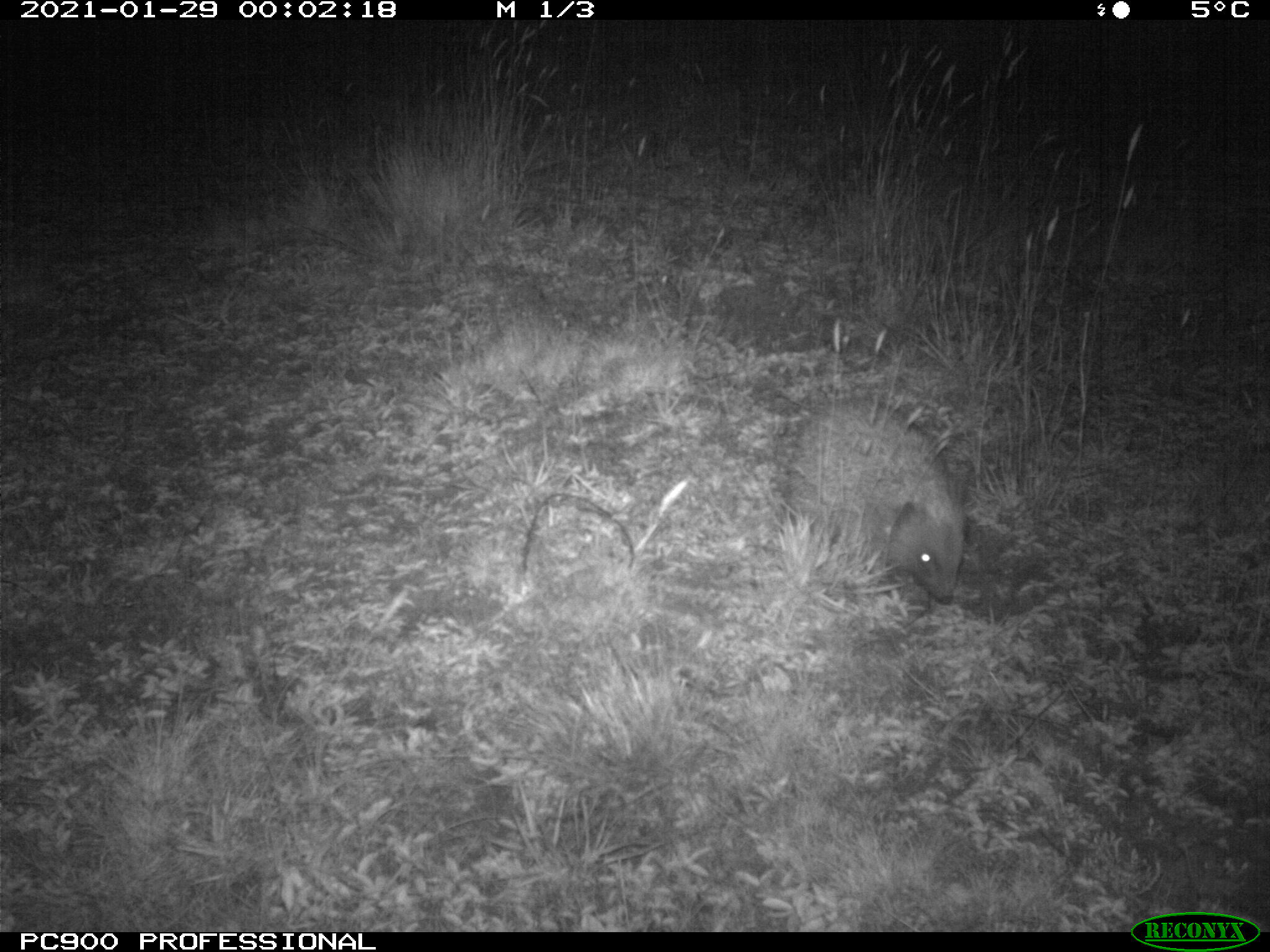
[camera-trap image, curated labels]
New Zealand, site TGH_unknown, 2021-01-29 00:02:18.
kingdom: Animalia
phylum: Chordata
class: Mammalia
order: Eulipotyphla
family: Erinaceidae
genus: Erinaceus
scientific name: Erinaceus europaeus europaeus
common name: european hedgehog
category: hedgehog